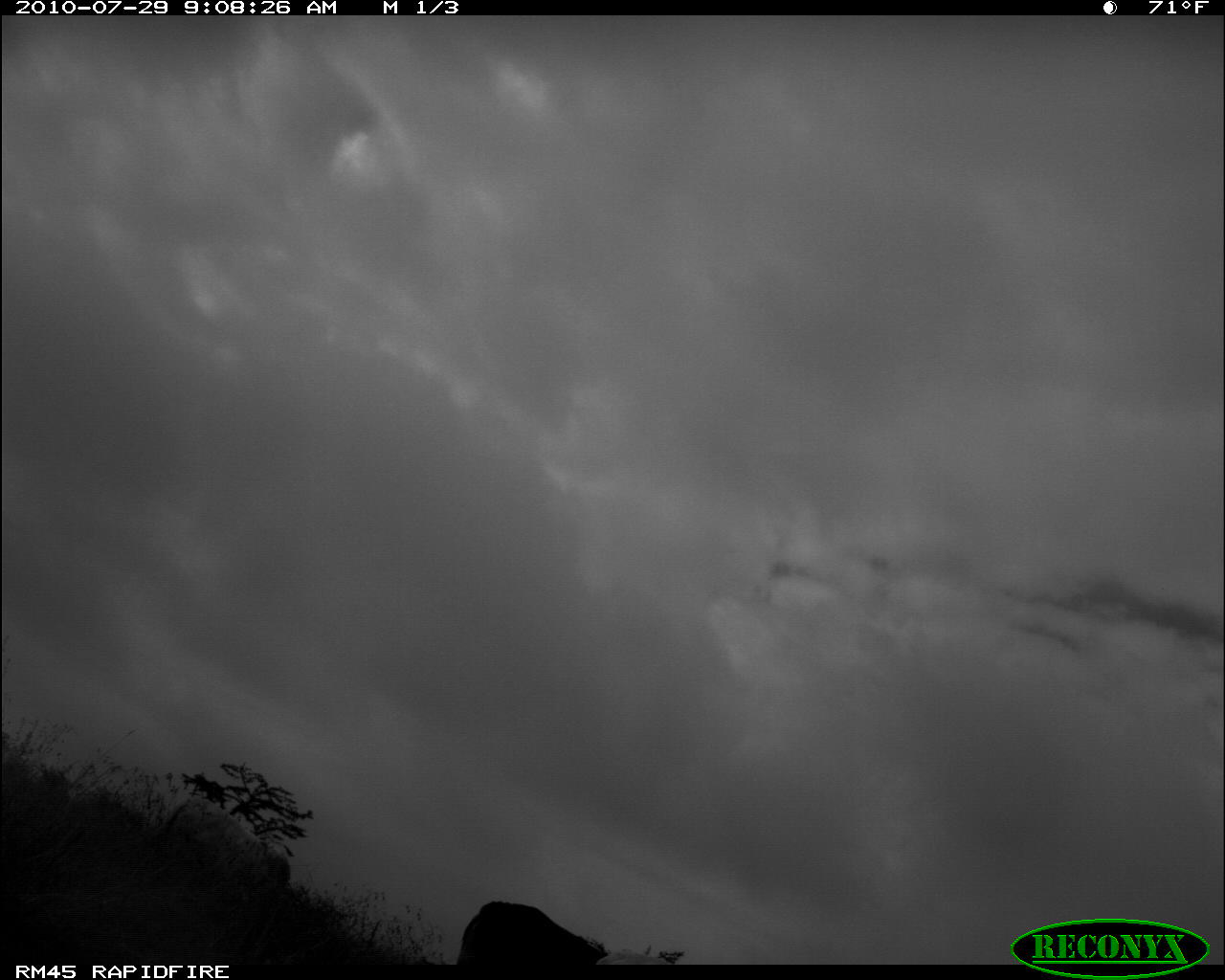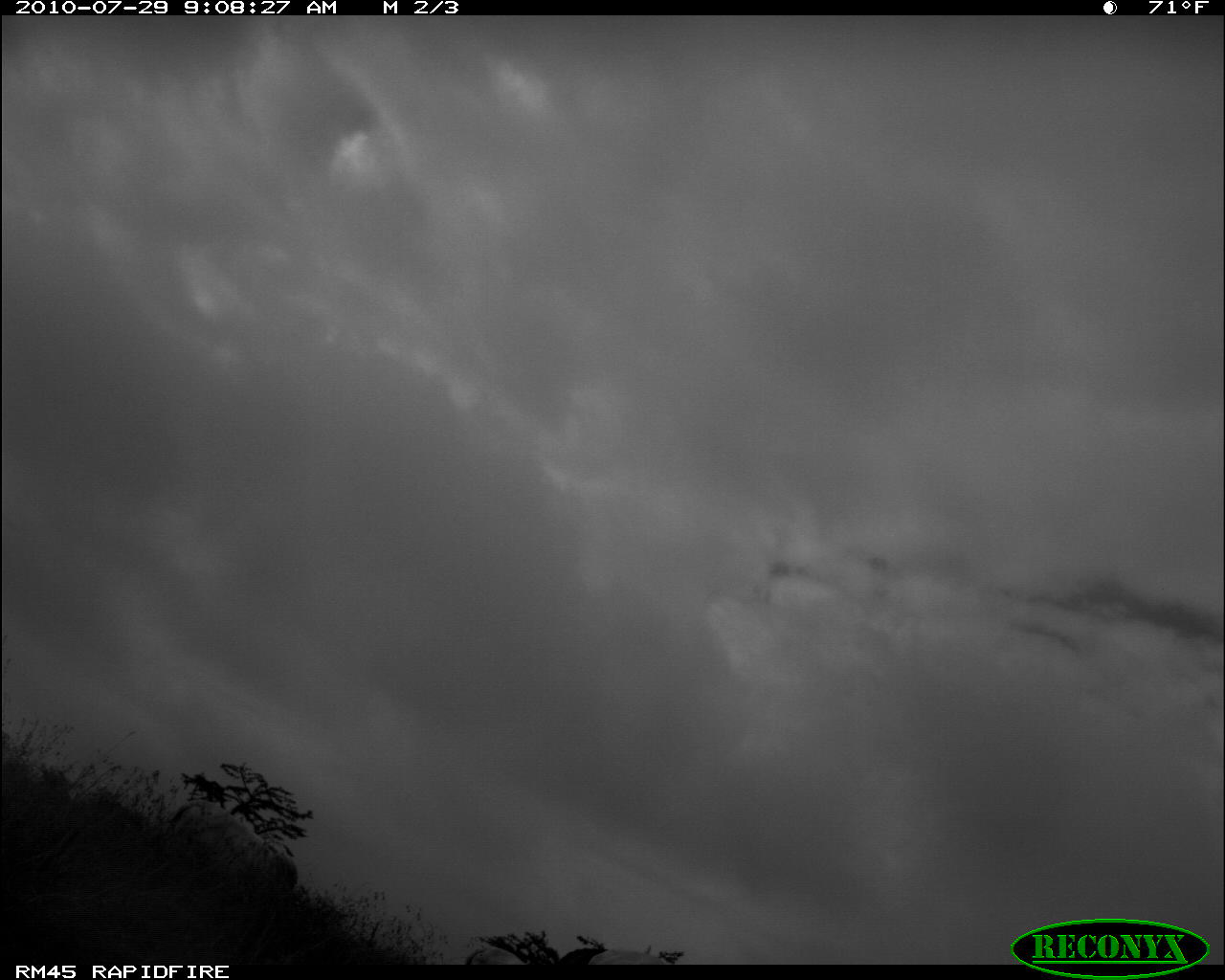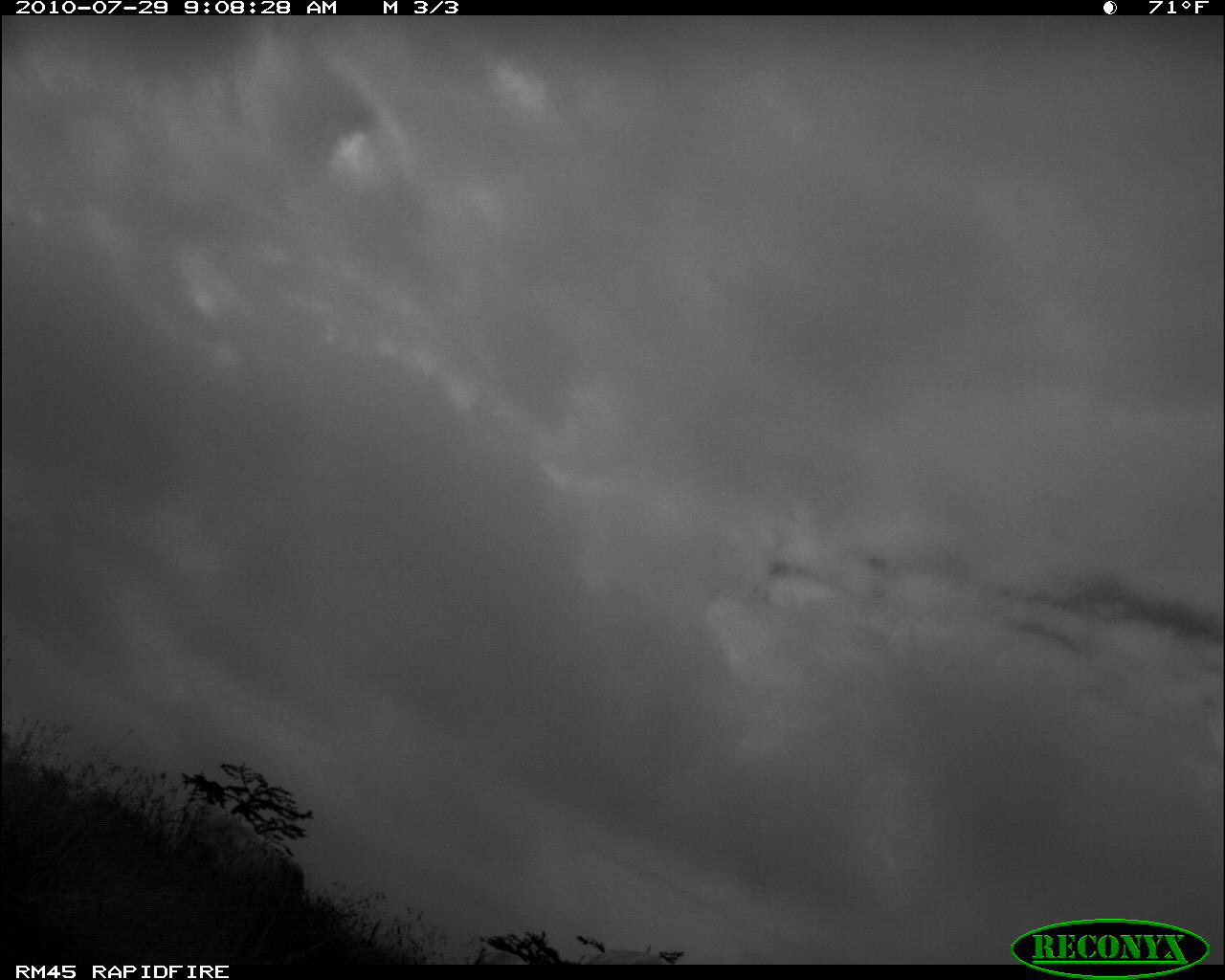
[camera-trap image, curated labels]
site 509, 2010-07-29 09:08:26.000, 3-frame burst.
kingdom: Animalia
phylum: Chordata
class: Mammalia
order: Artiodactyla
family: Bovidae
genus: Bos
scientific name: Bos taurus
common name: domestic cattle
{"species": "Bos taurus (domestic cattle)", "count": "3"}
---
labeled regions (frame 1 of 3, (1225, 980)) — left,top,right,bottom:
bos taurus: 169,794,290,889; 457,902,605,965; 594,950,667,965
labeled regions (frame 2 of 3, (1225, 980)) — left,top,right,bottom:
bos taurus: 169,797,300,899; 587,949,664,965; 462,946,524,965; 558,947,606,965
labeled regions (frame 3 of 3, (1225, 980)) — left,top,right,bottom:
bos taurus: 174,800,307,908; 592,949,665,964; 482,948,530,965